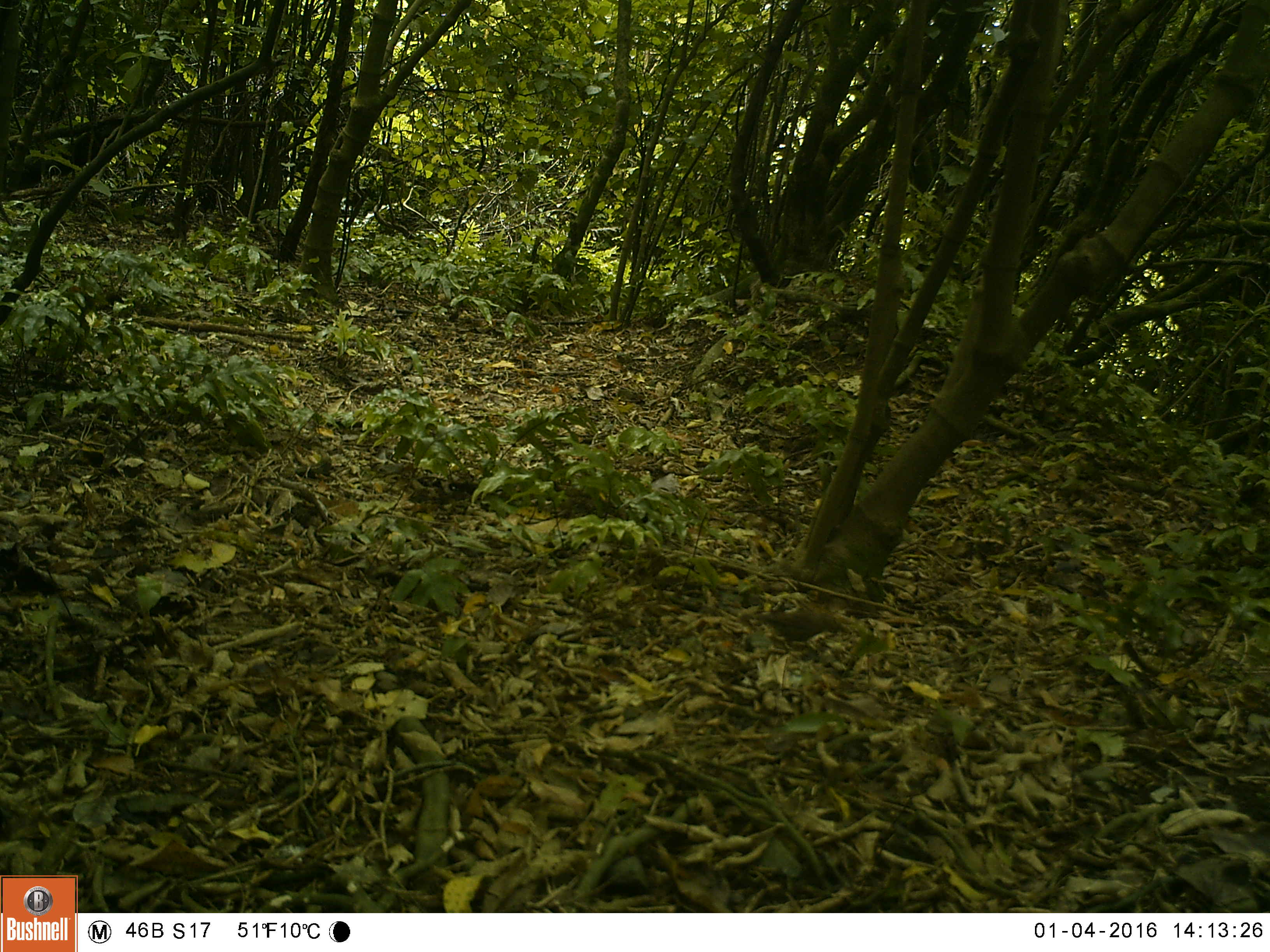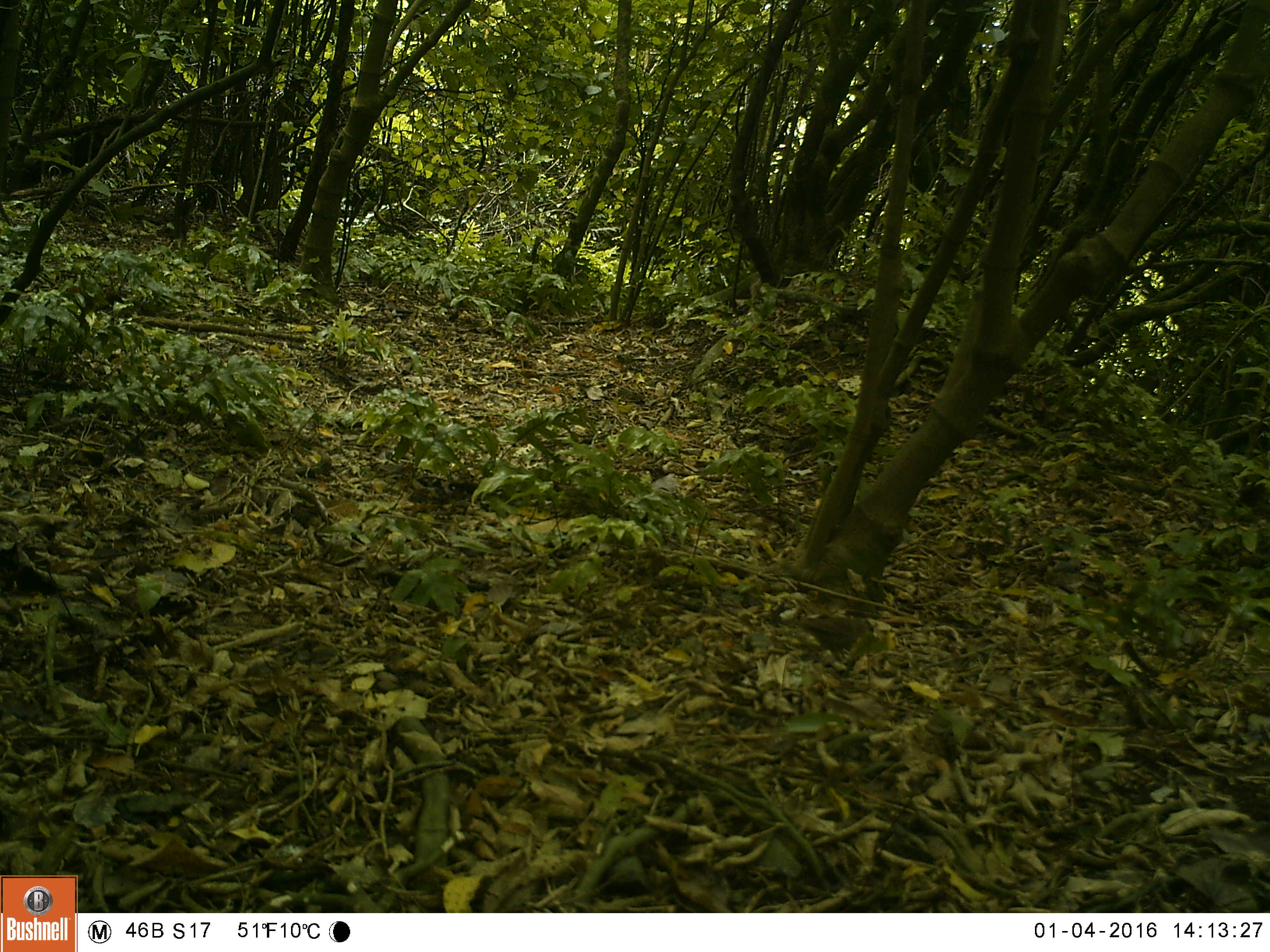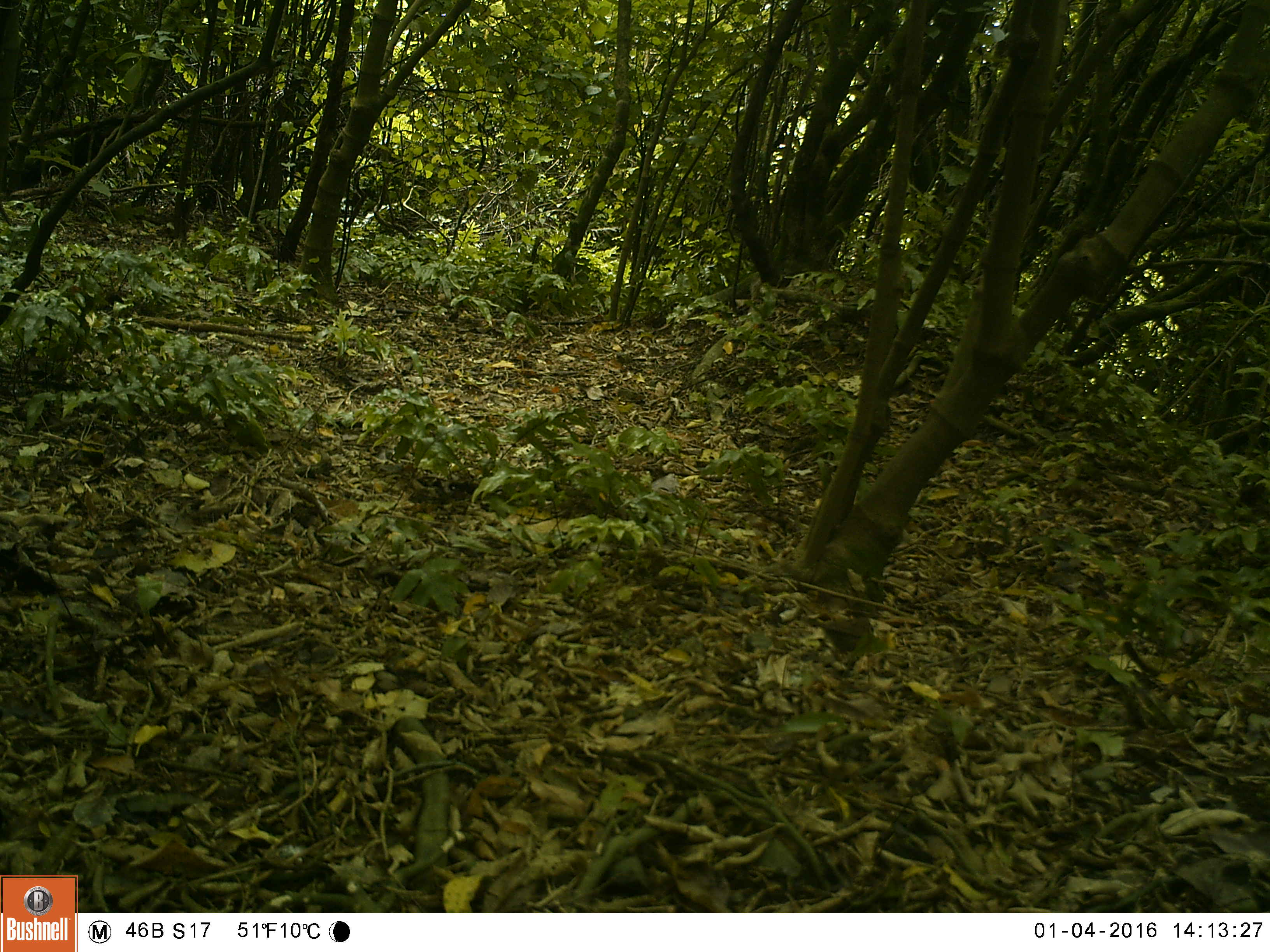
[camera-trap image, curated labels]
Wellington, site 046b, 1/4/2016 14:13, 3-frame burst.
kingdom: Animalia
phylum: Chordata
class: Aves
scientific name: Aves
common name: bird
Bird (Aves).